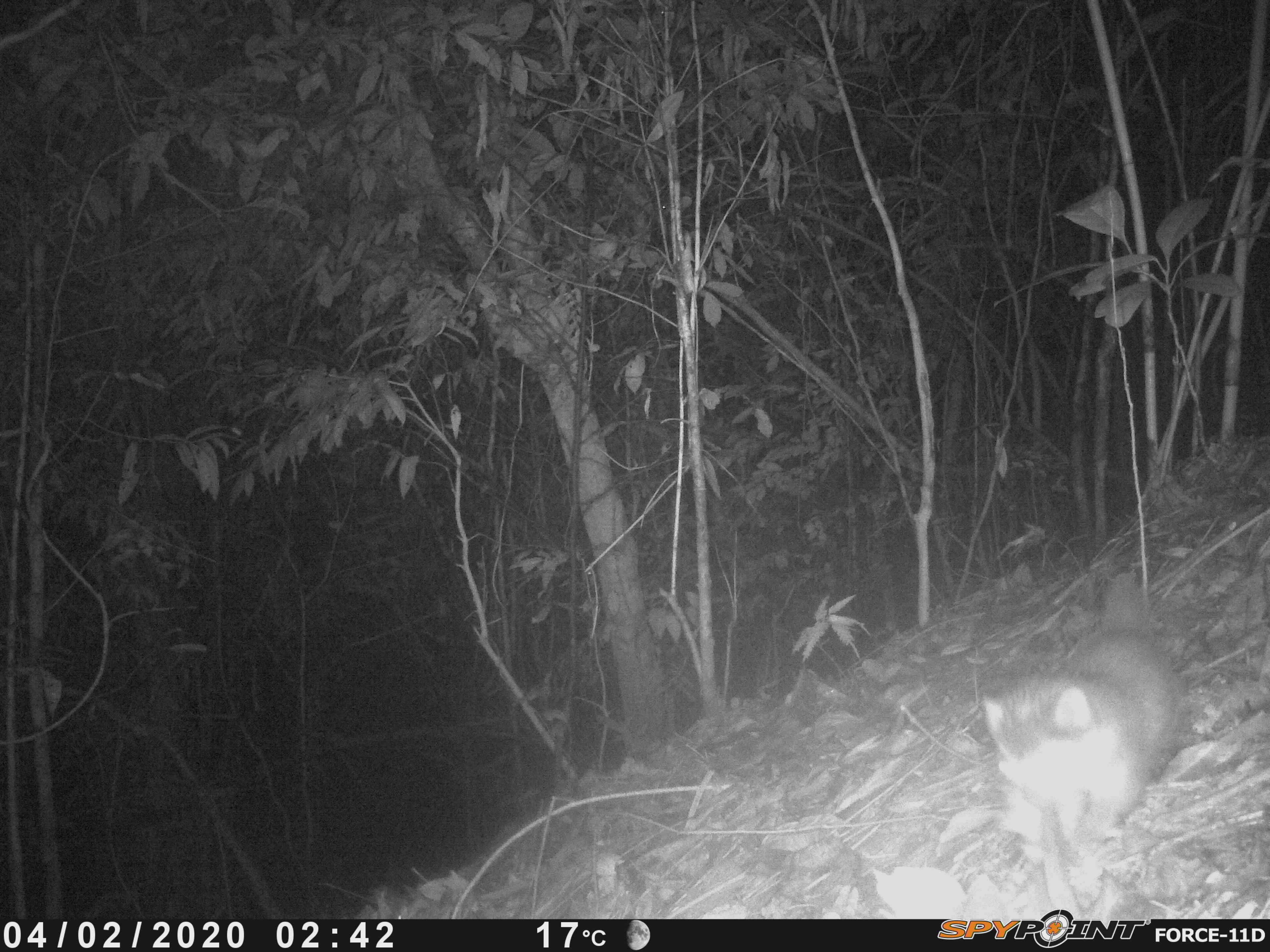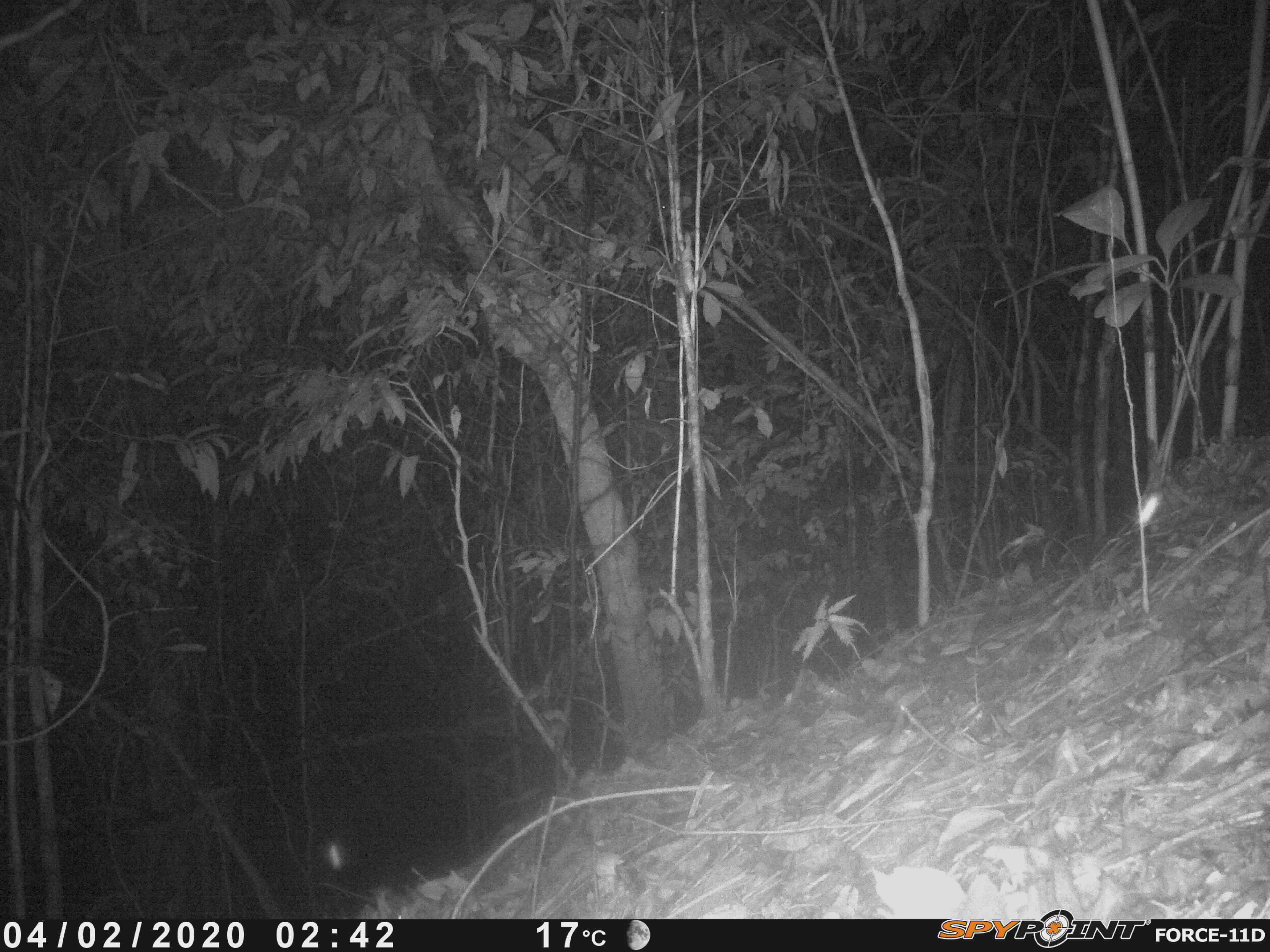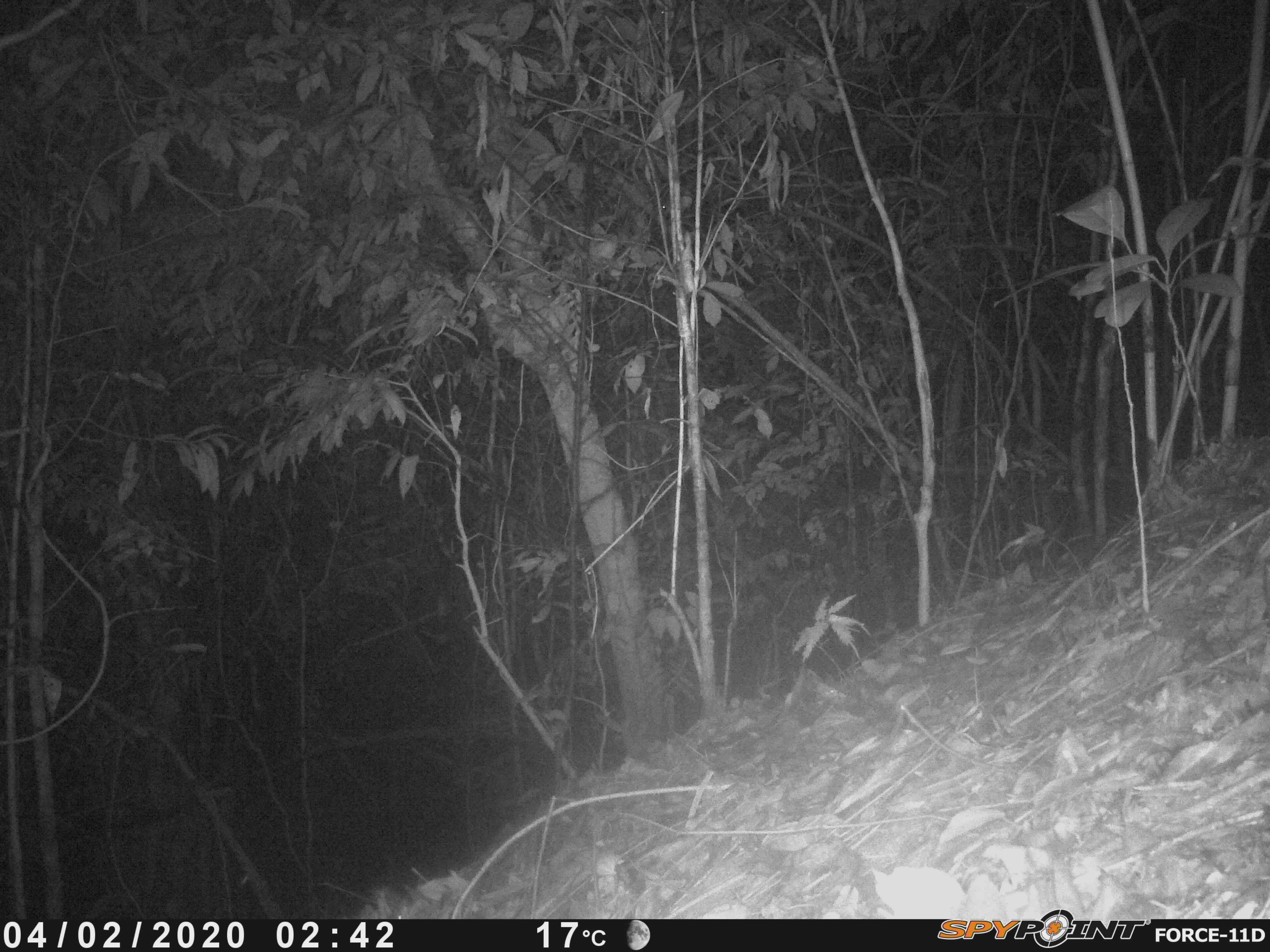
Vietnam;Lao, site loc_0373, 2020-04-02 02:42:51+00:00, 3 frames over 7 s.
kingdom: Animalia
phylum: Chordata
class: Mammalia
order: Carnivora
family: Mustelidae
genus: Melogale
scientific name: Melogale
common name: ferret badger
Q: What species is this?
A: Ferret badger (Melogale).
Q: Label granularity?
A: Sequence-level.